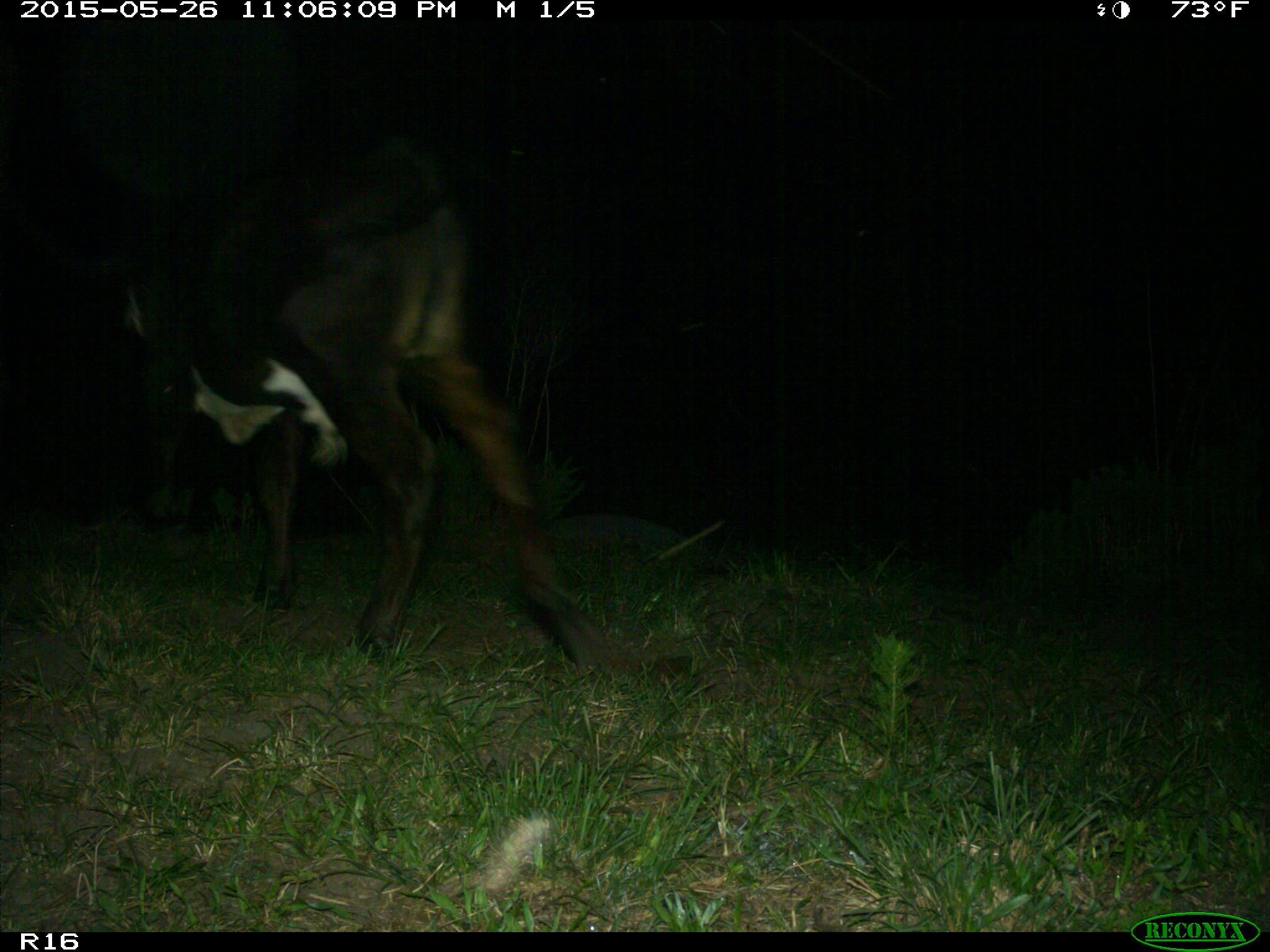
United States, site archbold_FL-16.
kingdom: Animalia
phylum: Chordata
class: Mammalia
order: Artiodactyla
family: Bovidae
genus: Bos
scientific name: Bos taurus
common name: domestic cow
Bos taurus (domestic cow).